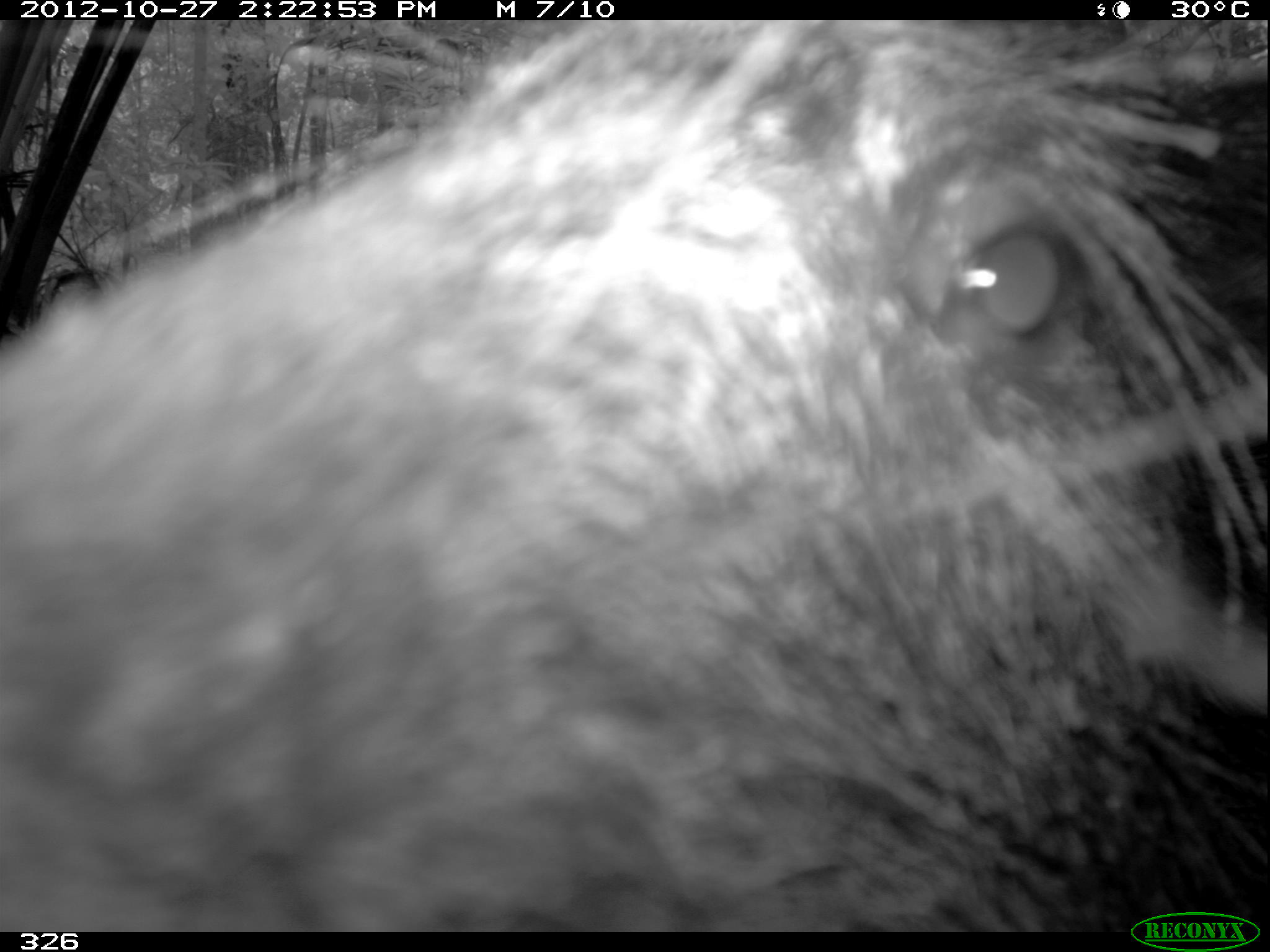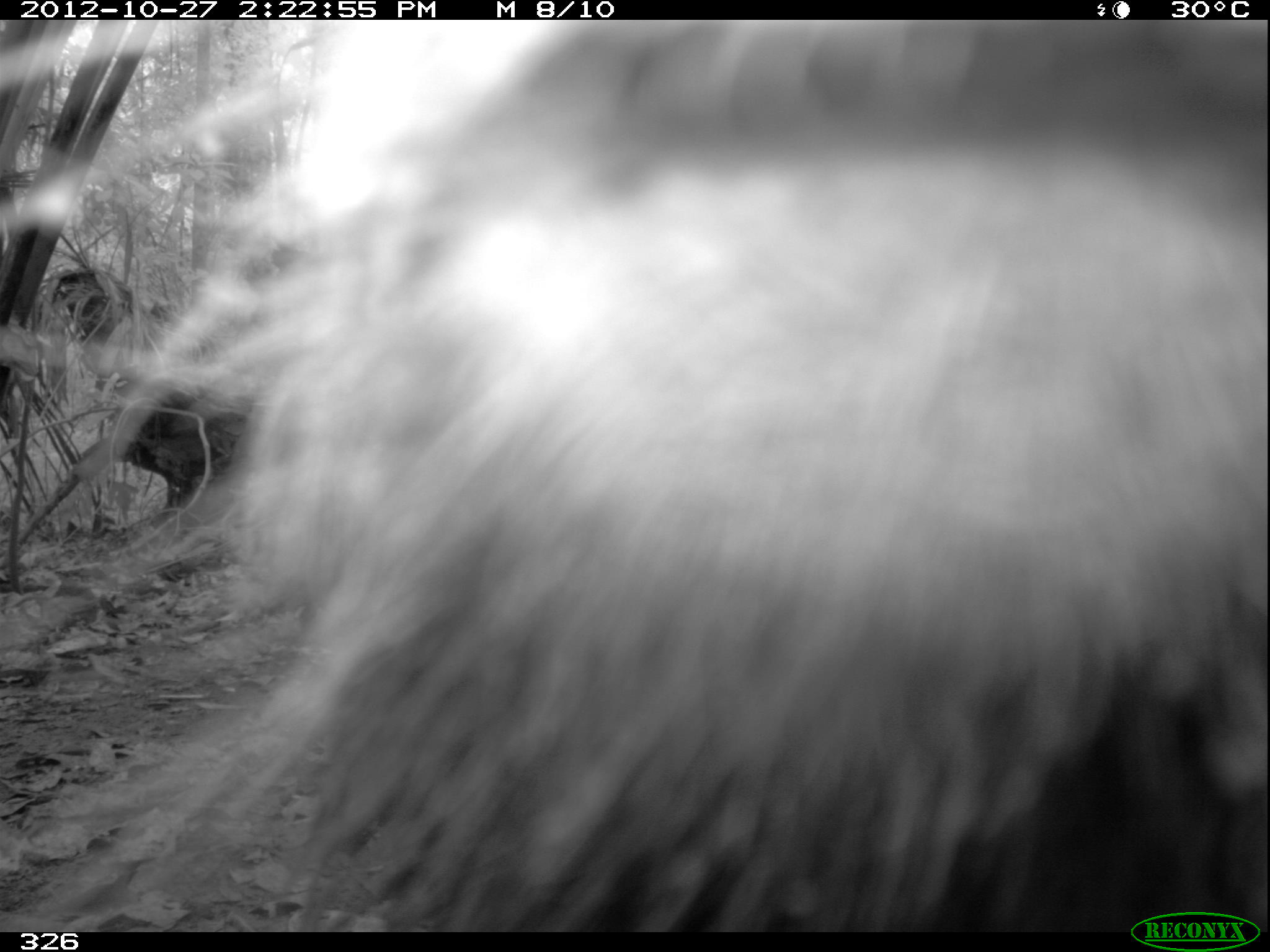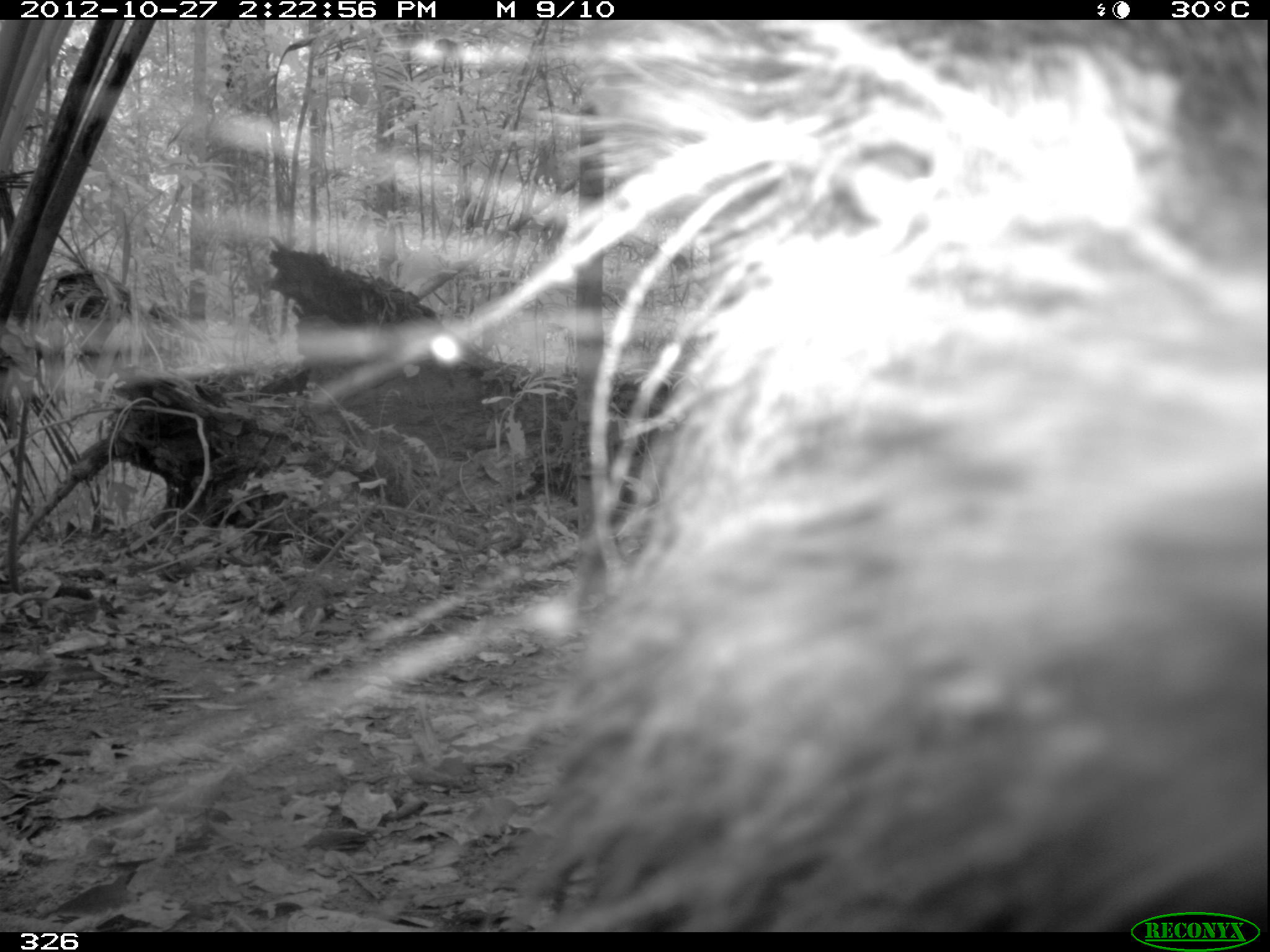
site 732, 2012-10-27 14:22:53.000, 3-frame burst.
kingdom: Animalia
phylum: Chordata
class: Mammalia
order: Artiodactyla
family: Tayassuidae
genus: Tayassu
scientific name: Tayassu pecari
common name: white-lipped peccary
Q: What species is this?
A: Tayassu pecari (white-lipped peccary).